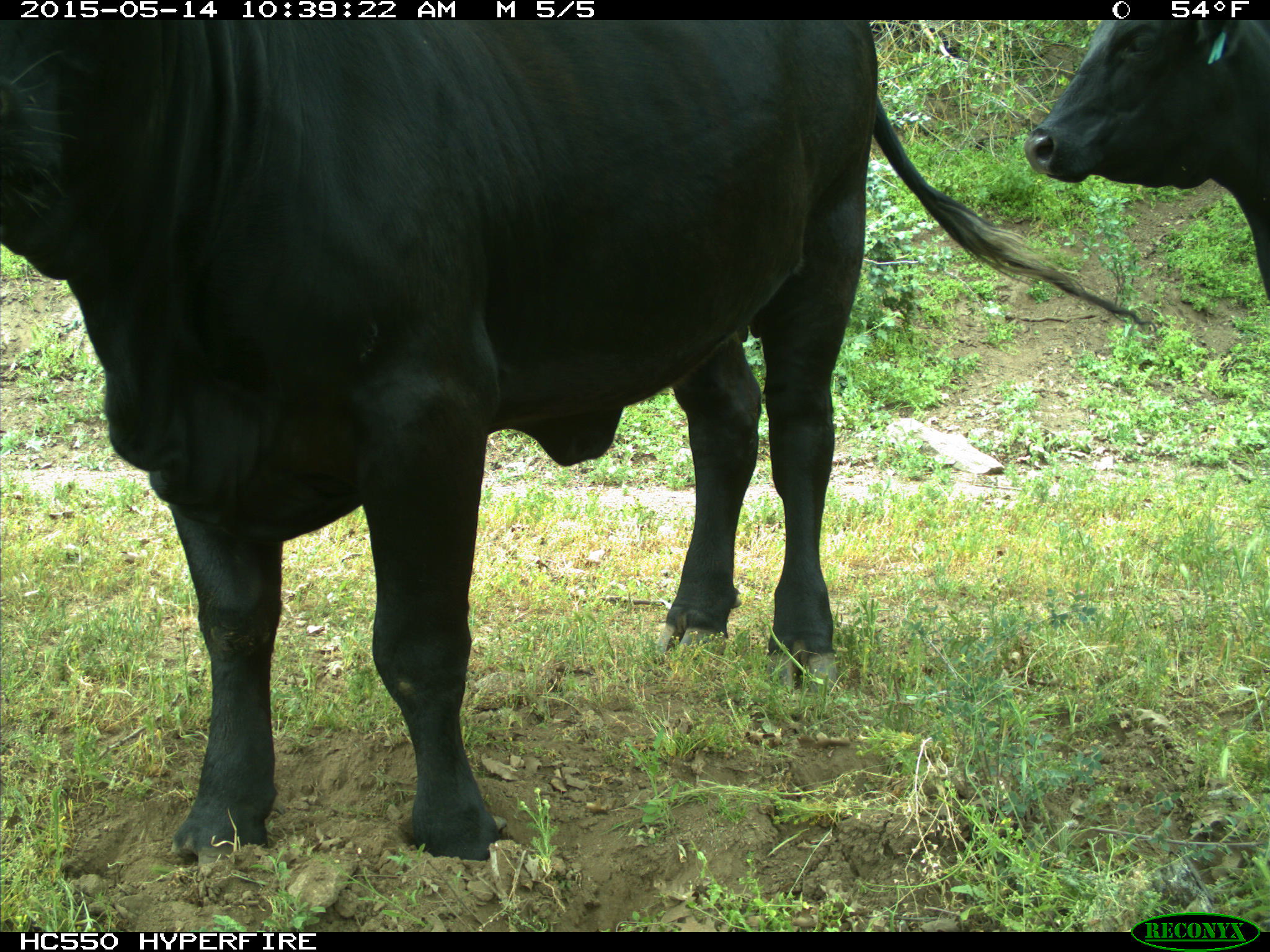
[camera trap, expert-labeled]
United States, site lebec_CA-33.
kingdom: Animalia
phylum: Chordata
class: Mammalia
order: Artiodactyla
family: Bovidae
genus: Bos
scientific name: Bos taurus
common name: domestic cow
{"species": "Bos taurus (domestic cow)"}